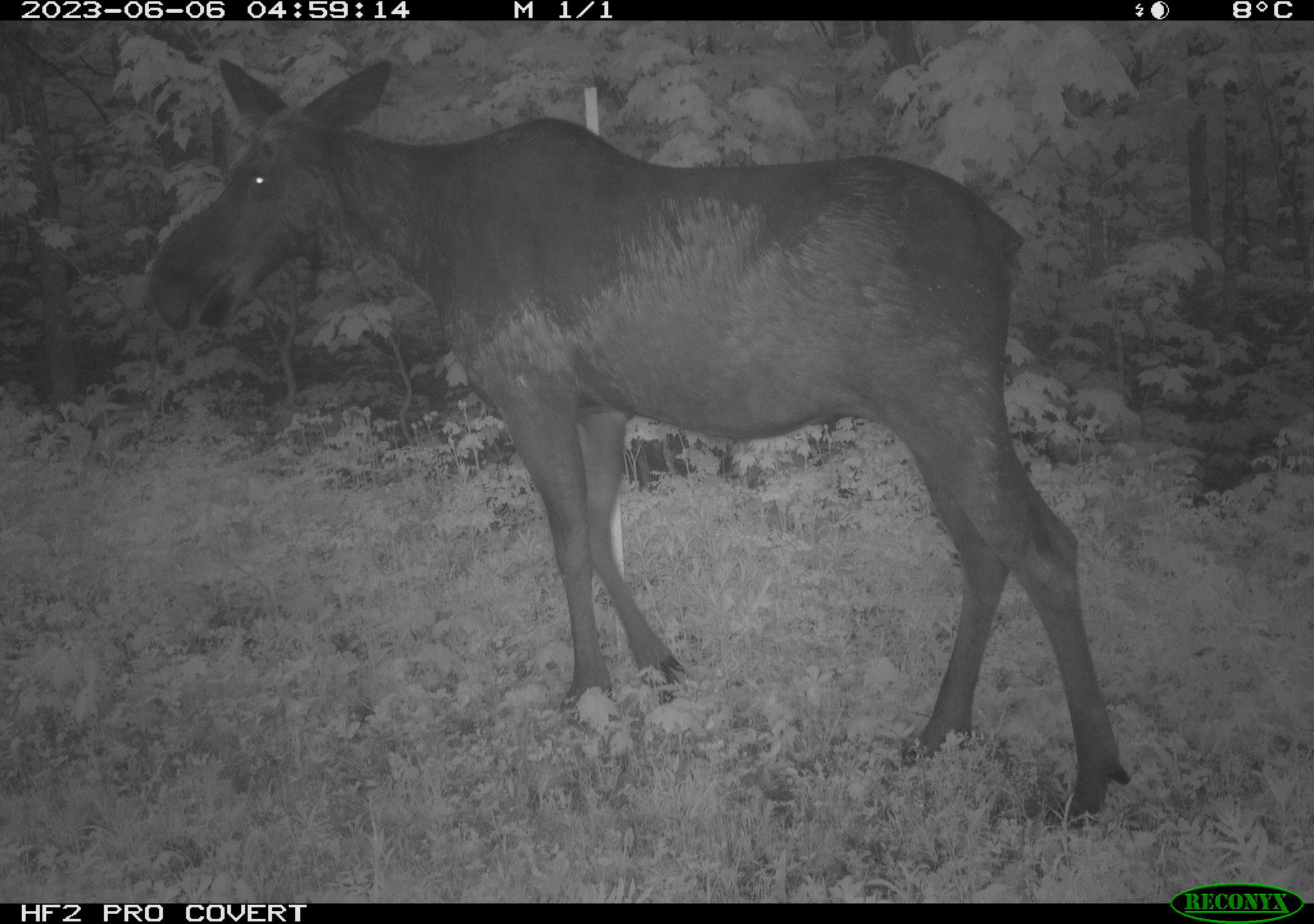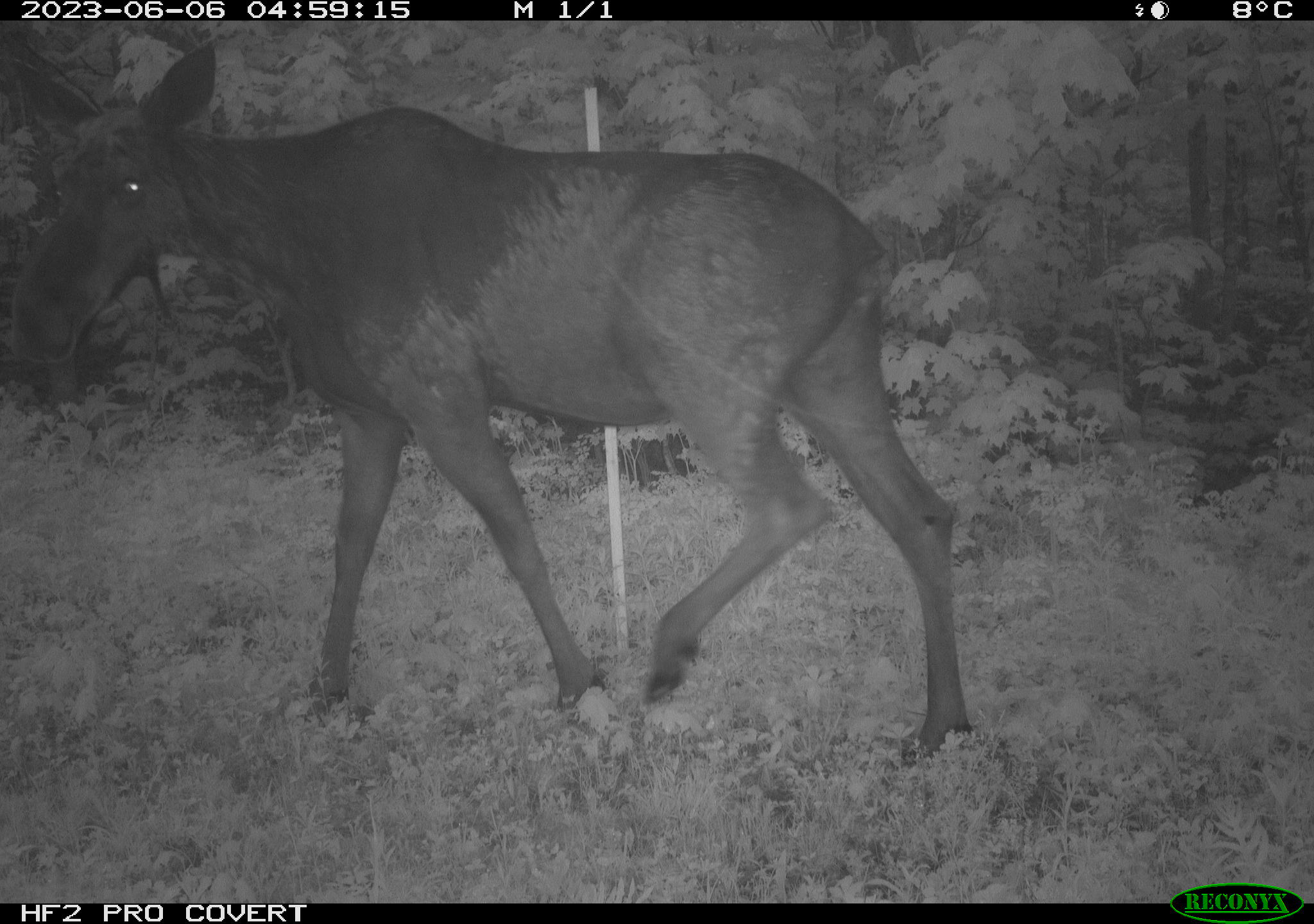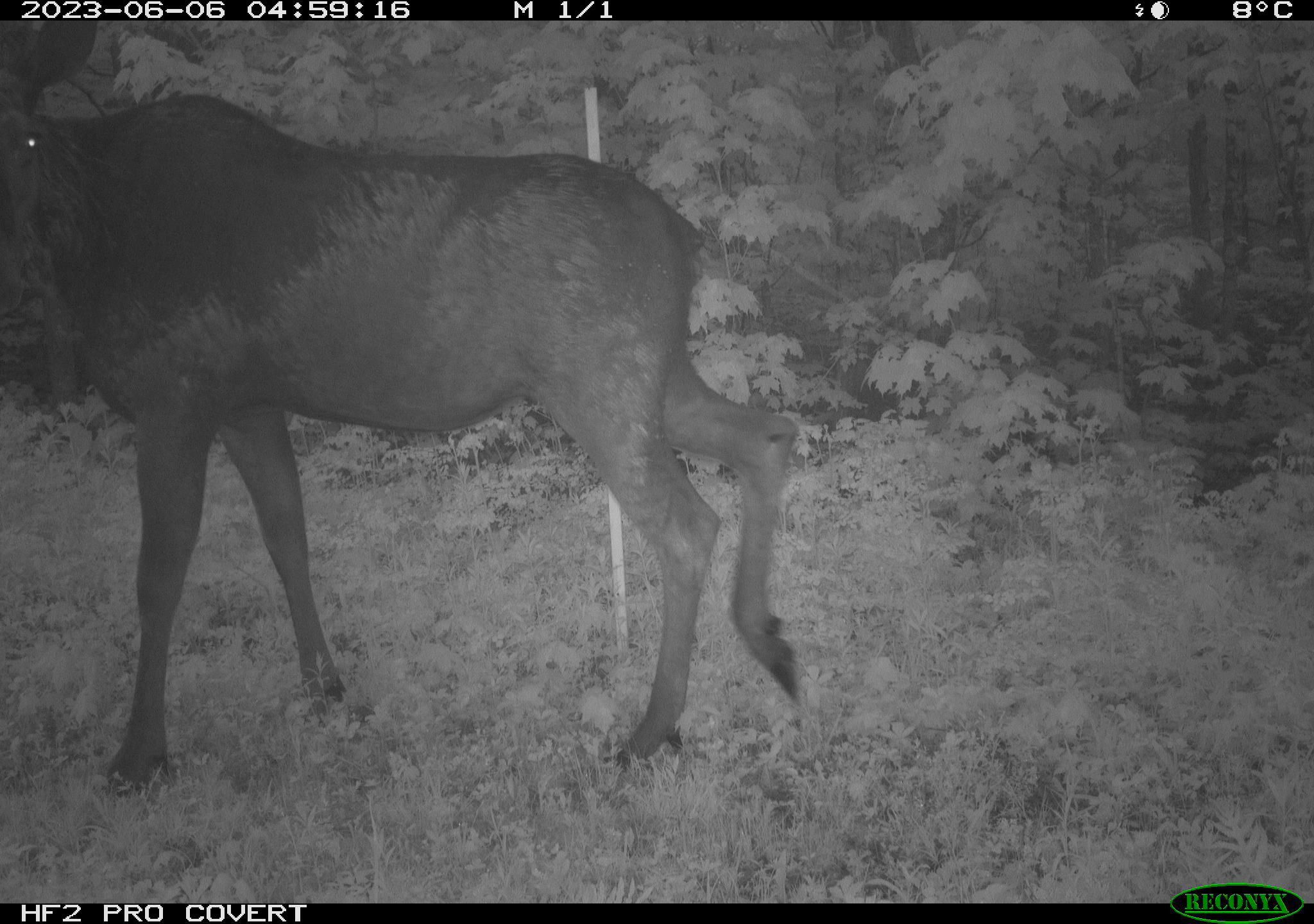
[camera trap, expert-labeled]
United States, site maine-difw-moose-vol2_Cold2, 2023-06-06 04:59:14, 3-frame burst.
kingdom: Animalia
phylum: Chordata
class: Mammalia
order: Artiodactyla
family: Cervidae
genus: Alces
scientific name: Alces alces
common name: moose